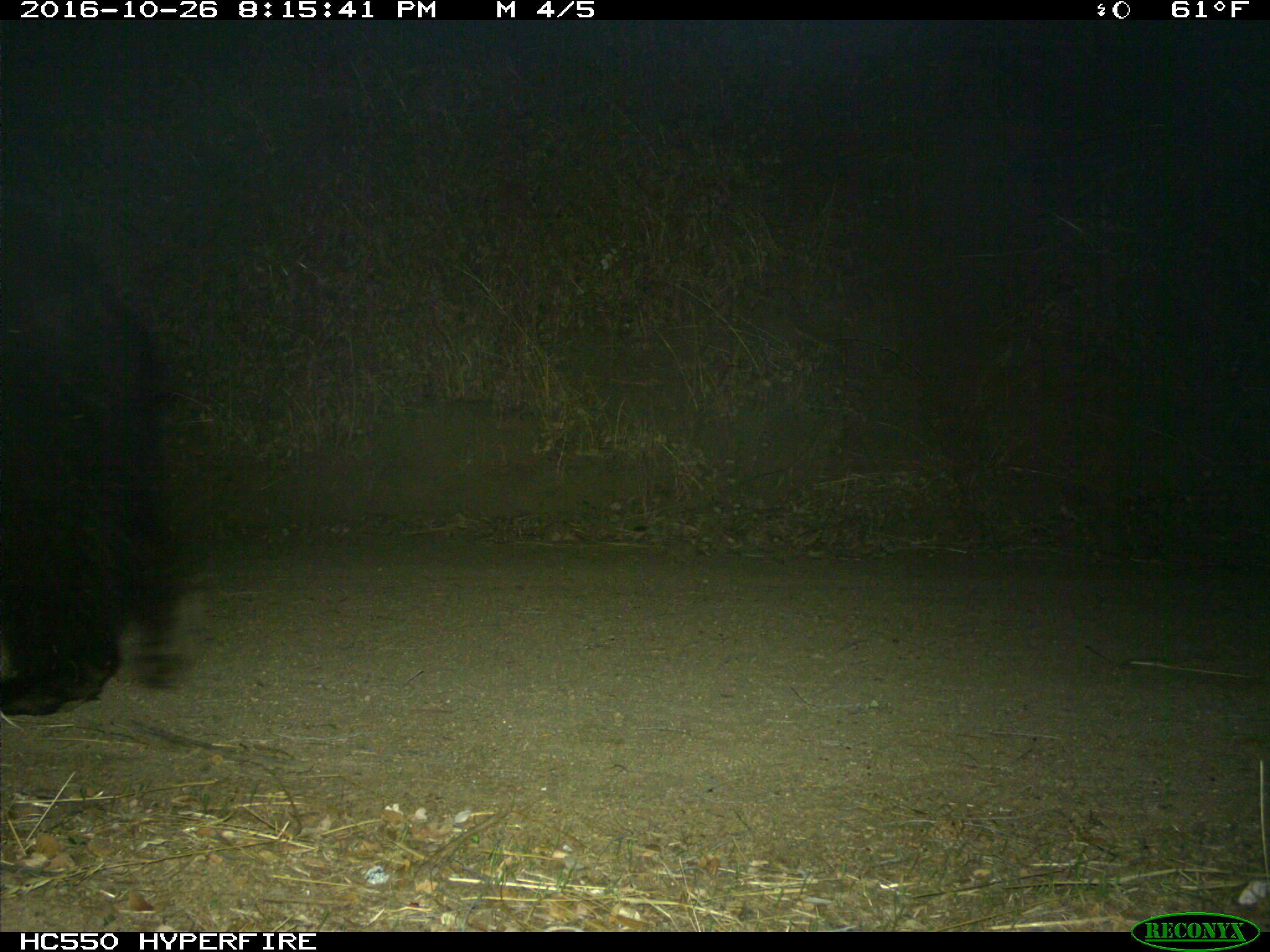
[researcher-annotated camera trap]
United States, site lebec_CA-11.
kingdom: Animalia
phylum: Chordata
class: Mammalia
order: Carnivora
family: Ursidae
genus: Ursus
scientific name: Ursus americanus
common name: american black bear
Ursus americanus (american black bear).